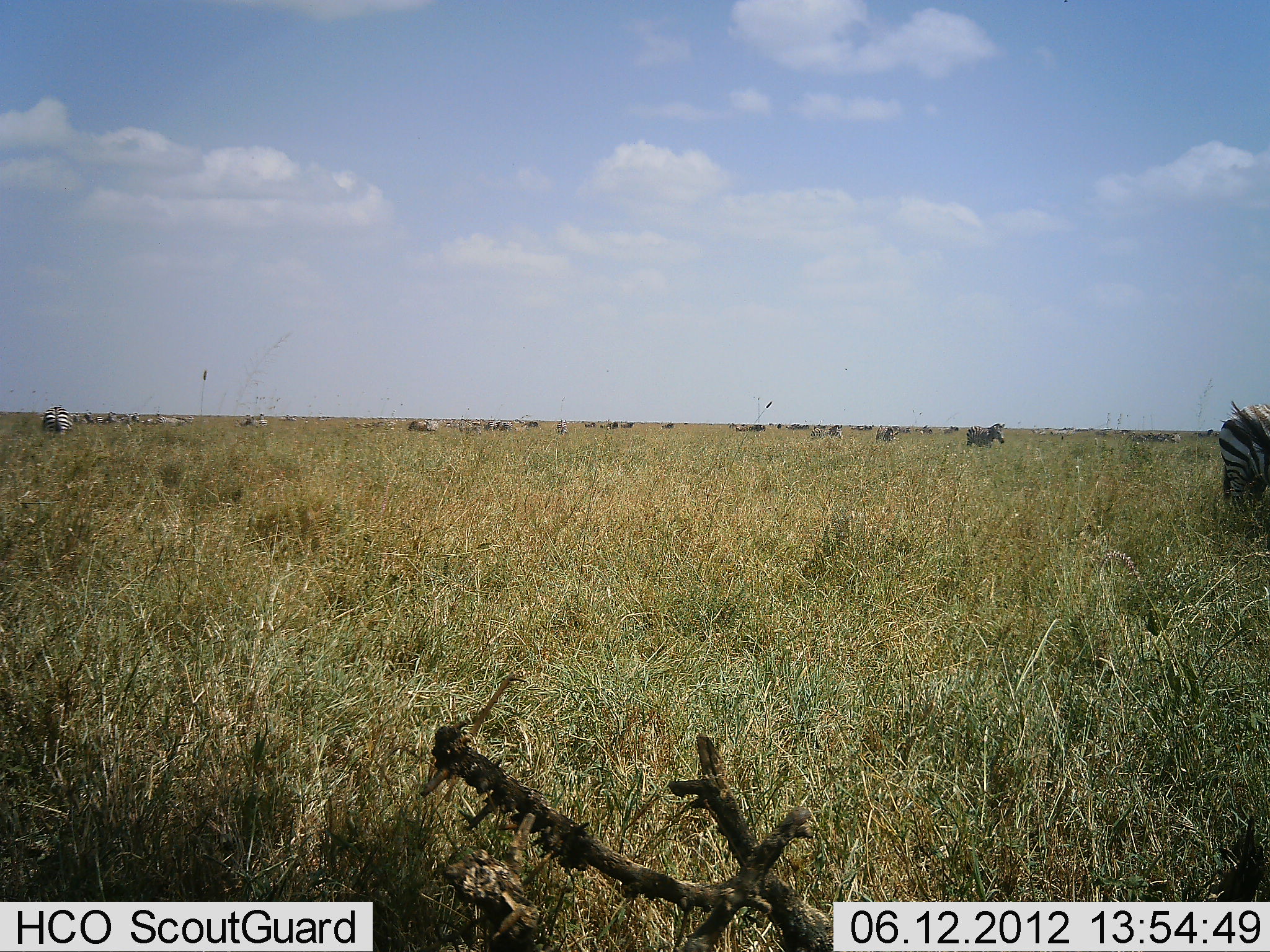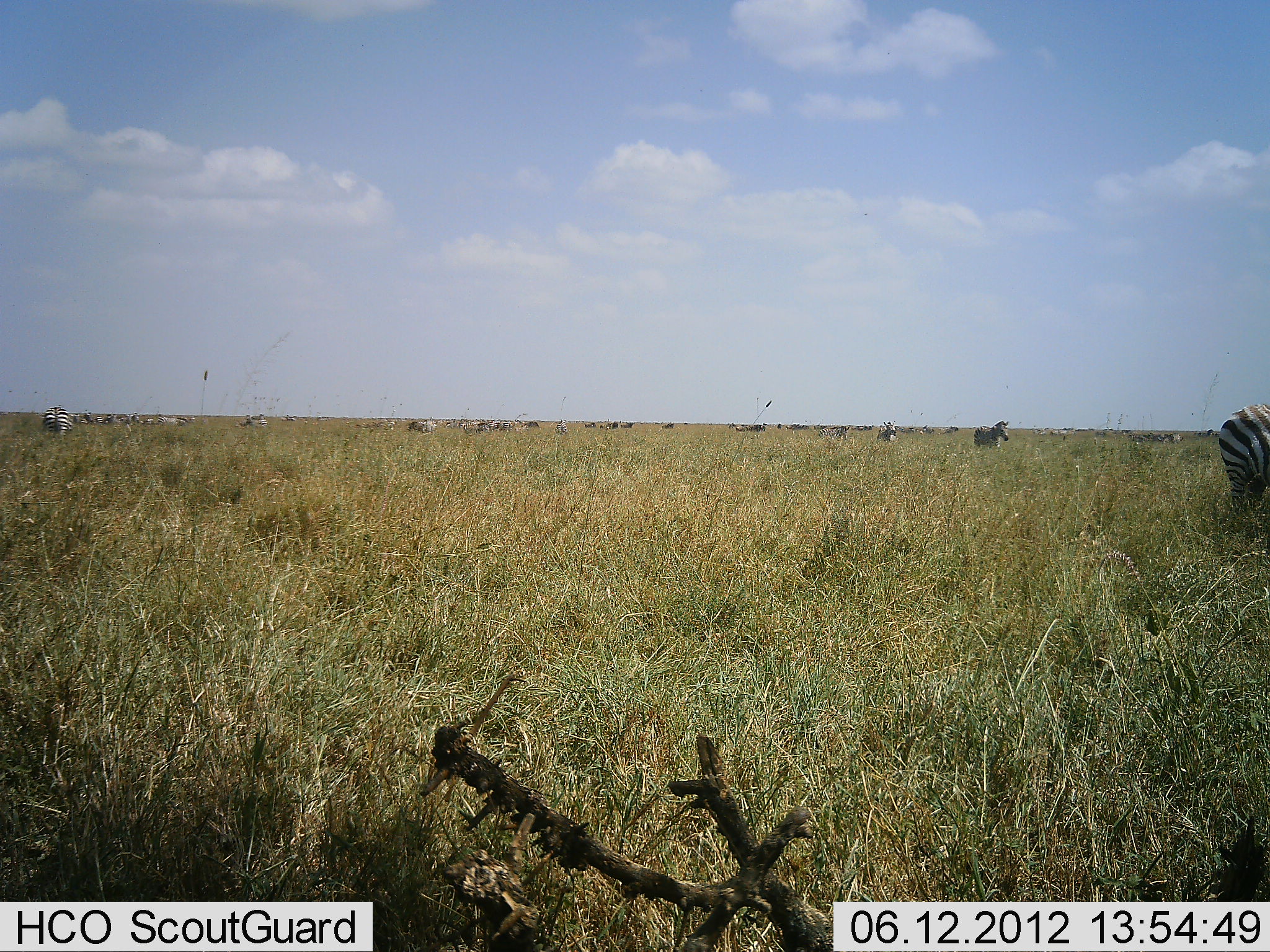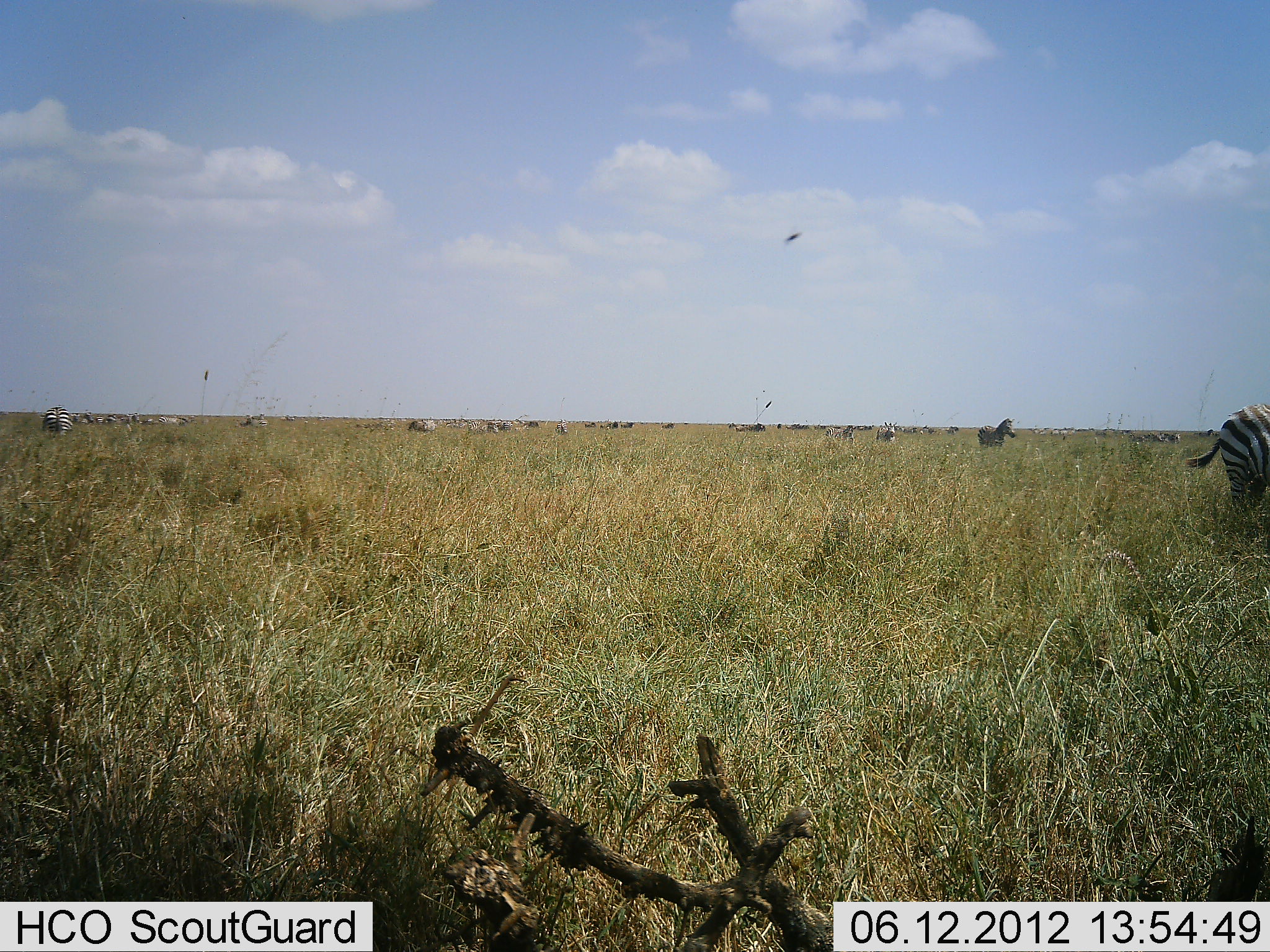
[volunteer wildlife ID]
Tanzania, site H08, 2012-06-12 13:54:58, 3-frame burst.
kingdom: Animalia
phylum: Chordata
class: Mammalia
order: Perissodactyla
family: Equidae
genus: Equus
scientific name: Equus quagga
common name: plains zebra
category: zebra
Zebra (plains zebra) (Equus quagga), count 11-50. Behavior (volunteer vote fractions): standing 62%, resting 8%, moving 85%, interacting 15%. Young present (vote fraction): 0%. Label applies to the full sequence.